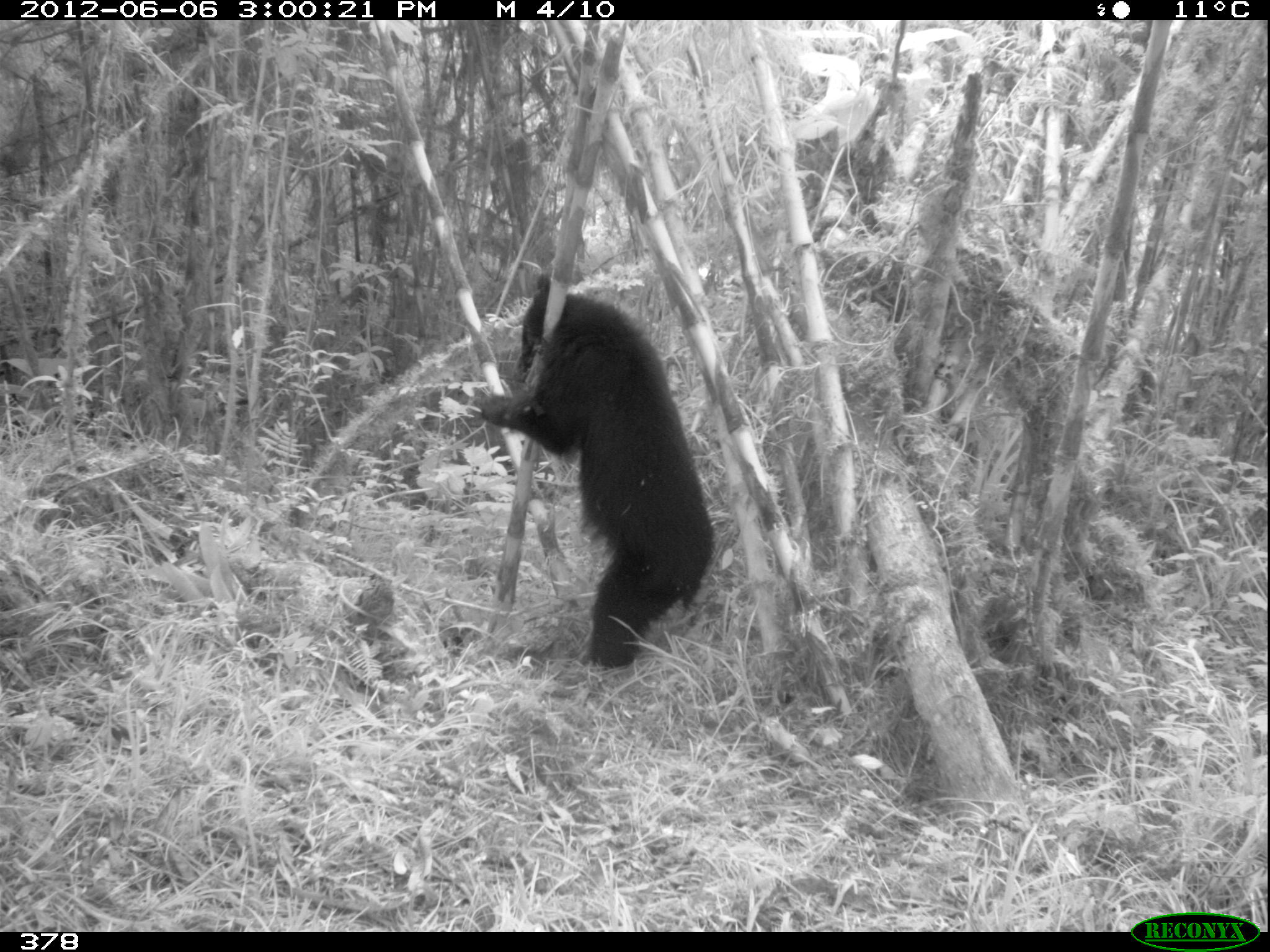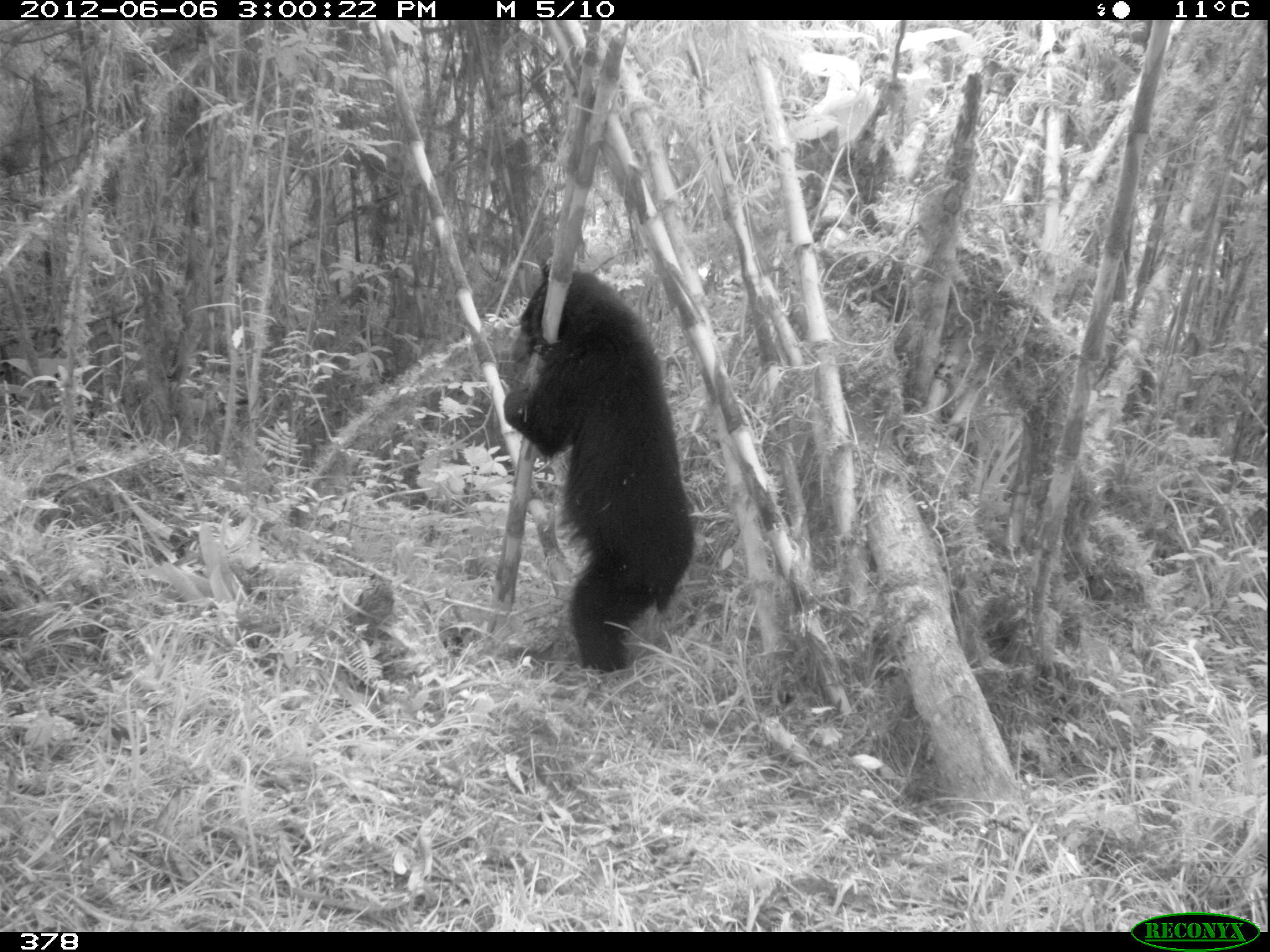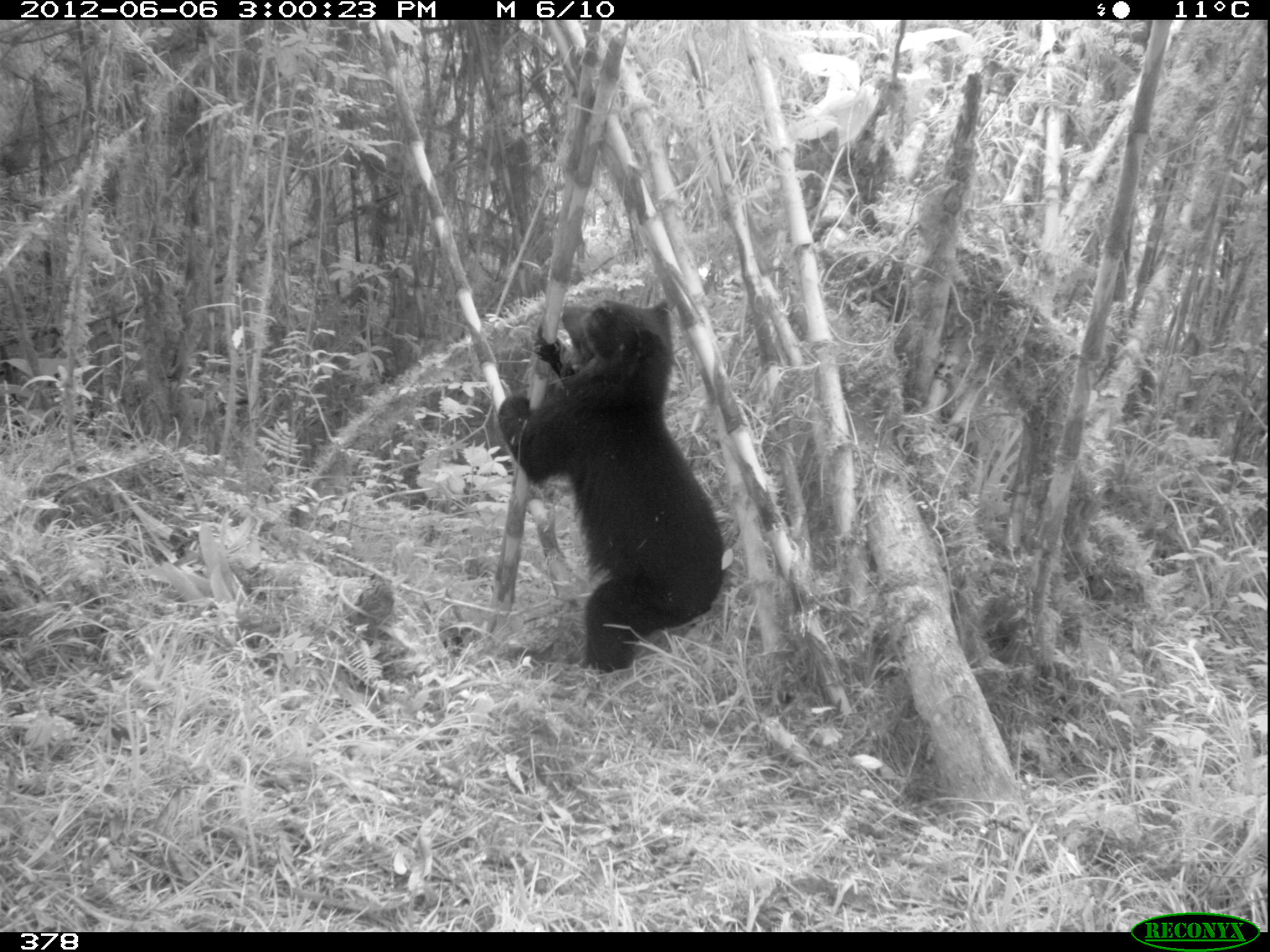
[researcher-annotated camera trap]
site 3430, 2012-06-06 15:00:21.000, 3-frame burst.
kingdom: Animalia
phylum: Chordata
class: Mammalia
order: Carnivora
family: Ursidae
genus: Tremarctos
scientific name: Tremarctos ornatus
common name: spectacled bear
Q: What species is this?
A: Tremarctos ornatus (spectacled bear).